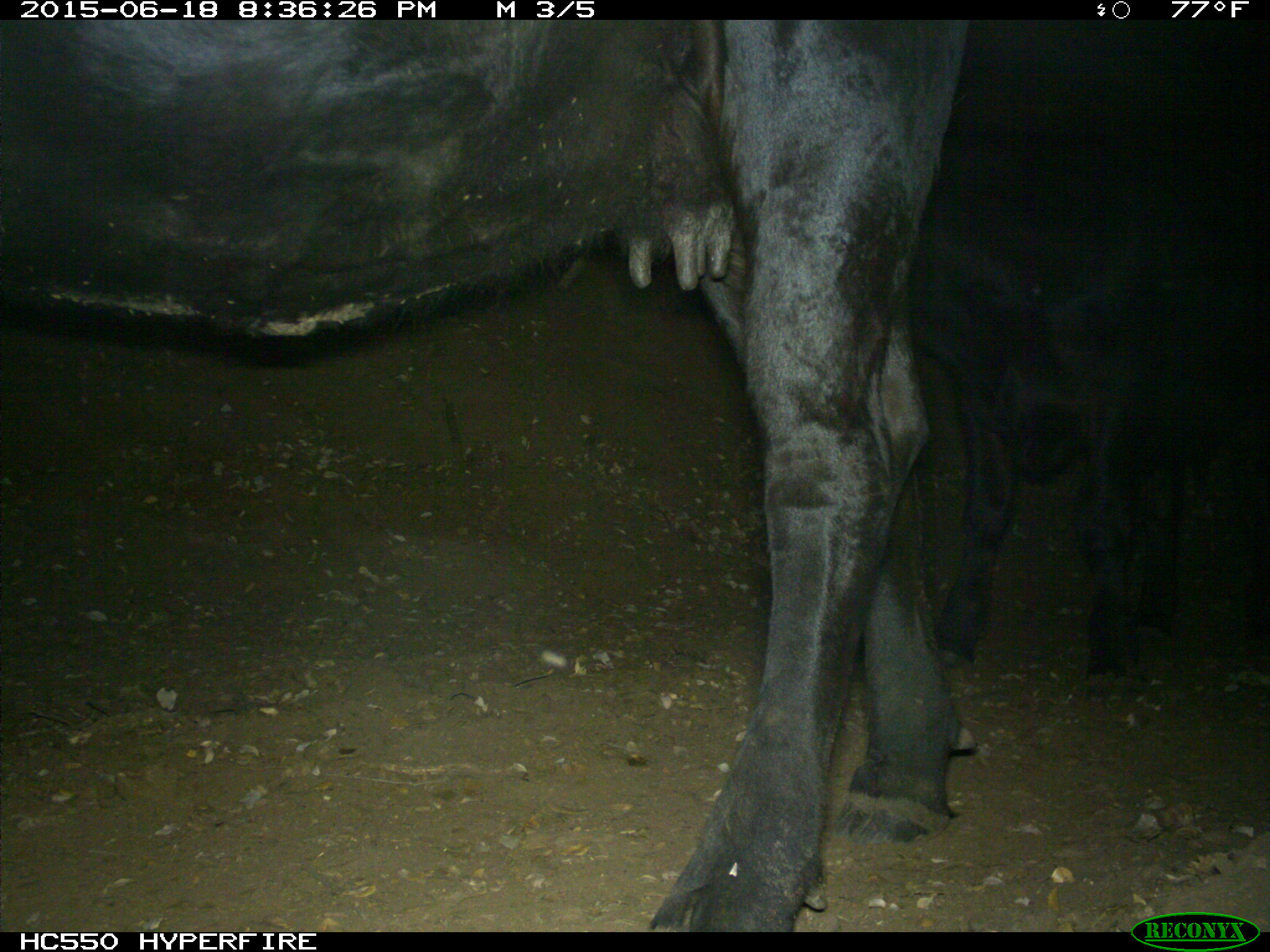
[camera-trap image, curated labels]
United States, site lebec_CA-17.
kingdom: Animalia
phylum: Chordata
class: Mammalia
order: Artiodactyla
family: Bovidae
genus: Bos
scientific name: Bos taurus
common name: domestic cow